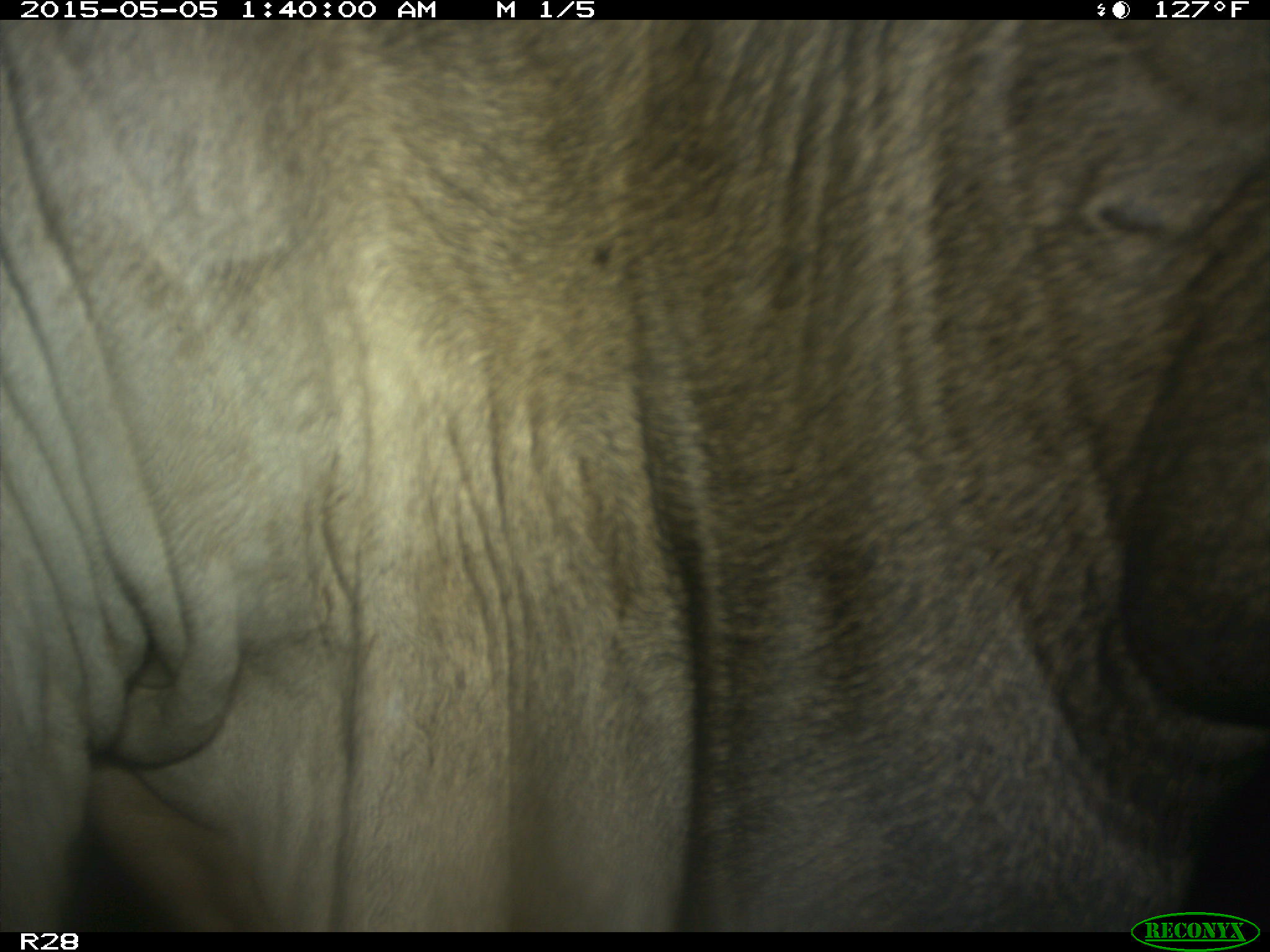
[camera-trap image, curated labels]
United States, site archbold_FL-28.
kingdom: Animalia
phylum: Chordata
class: Mammalia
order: Artiodactyla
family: Bovidae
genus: Bos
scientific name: Bos taurus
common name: domestic cow